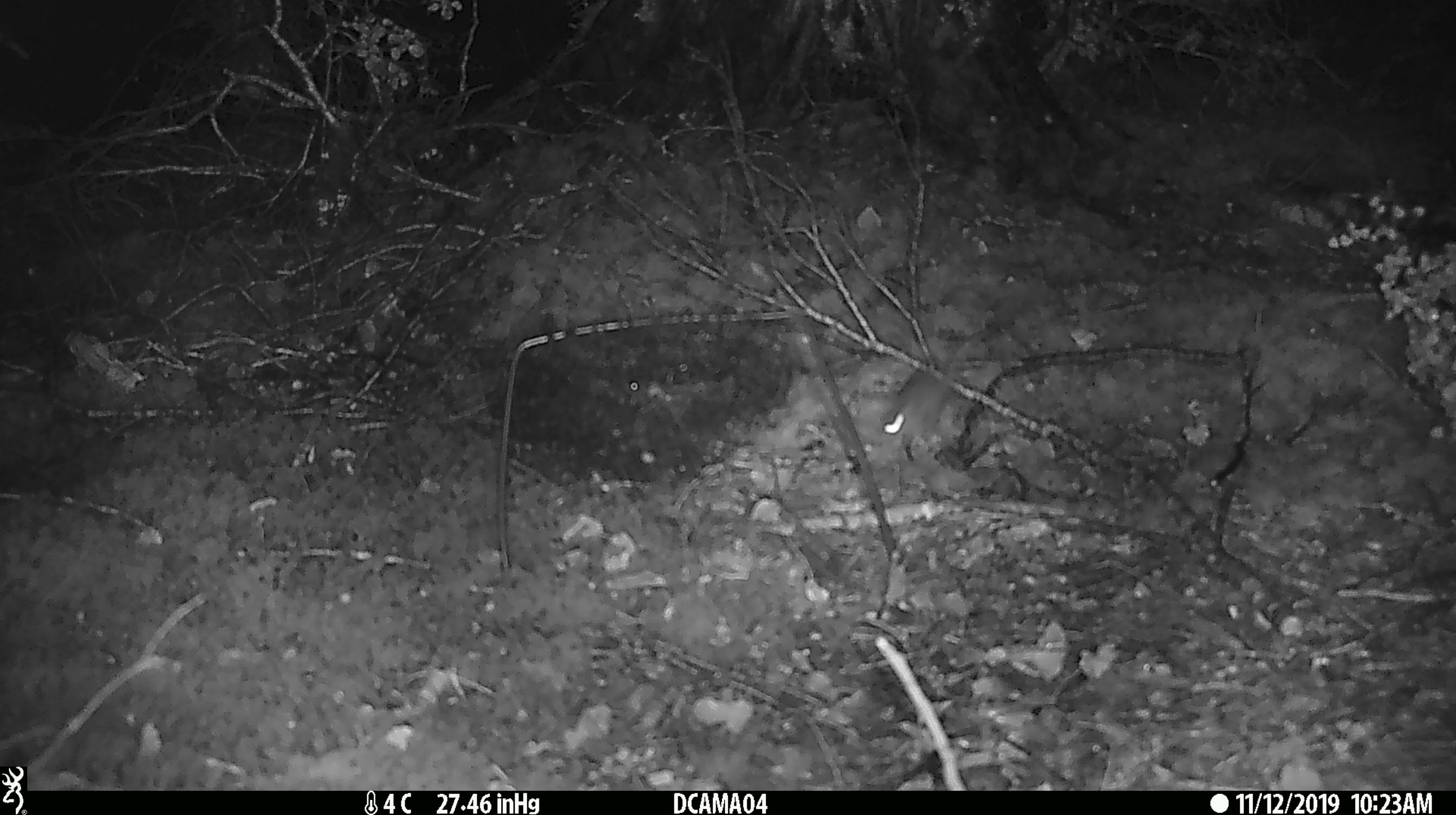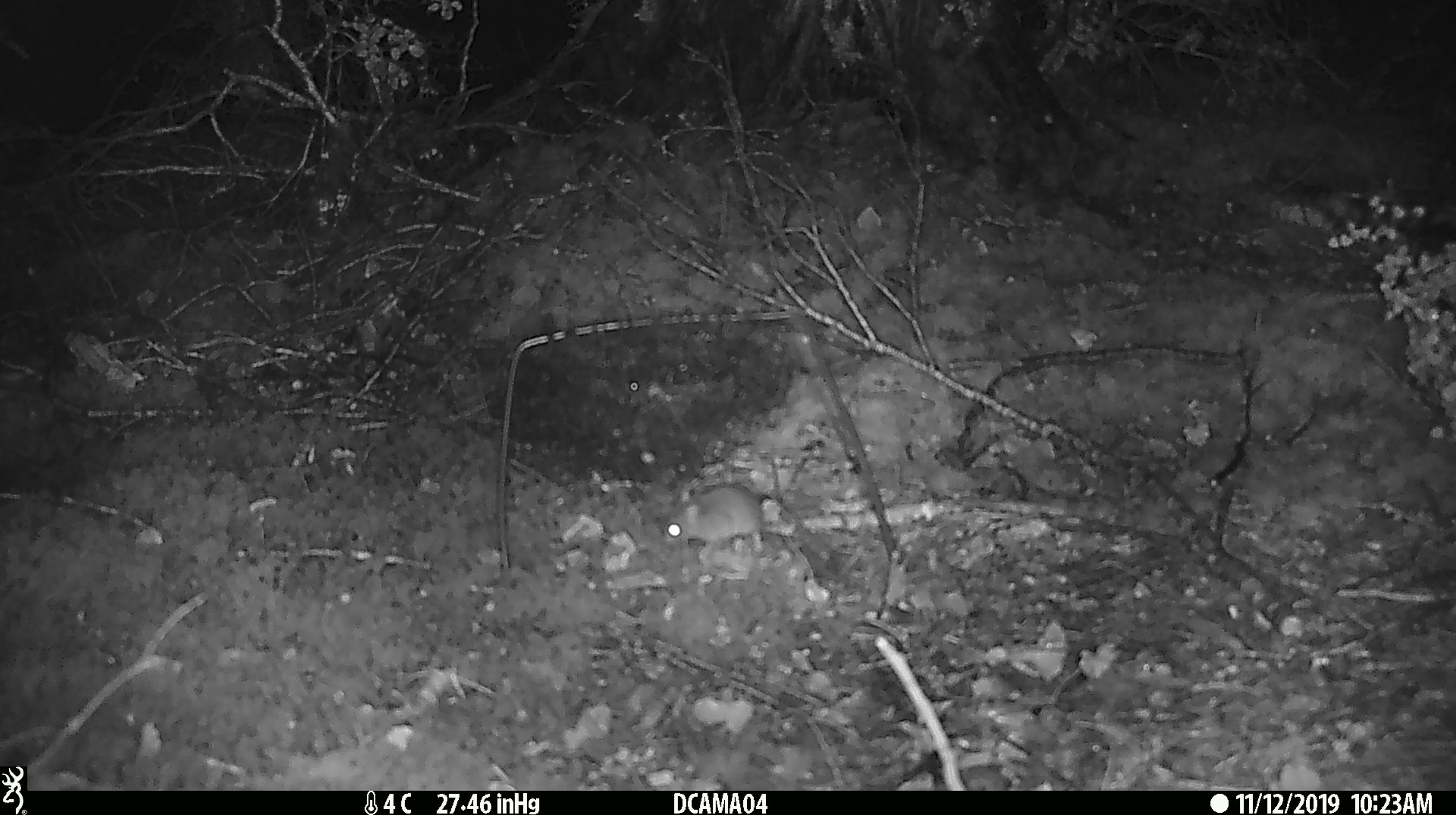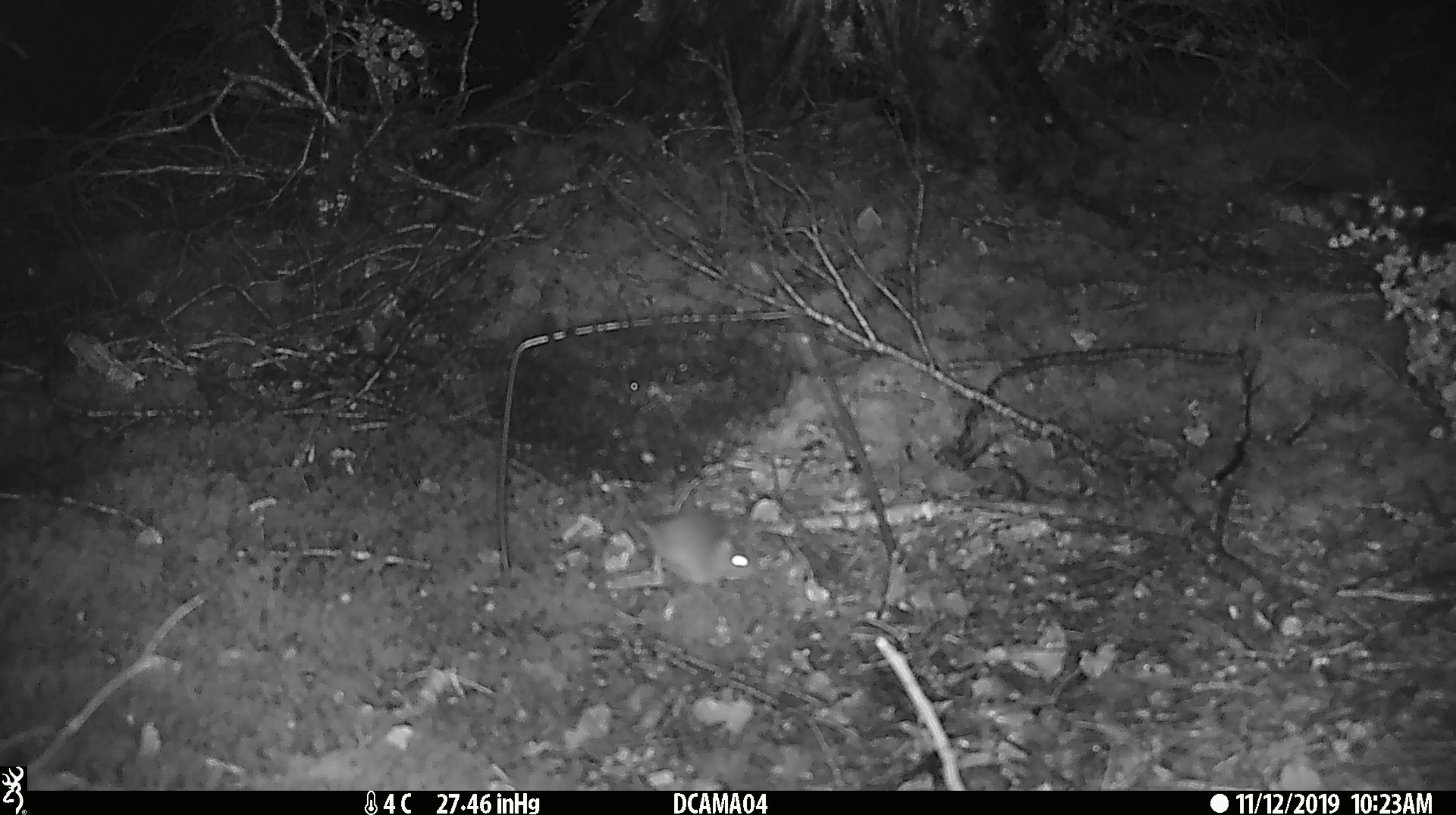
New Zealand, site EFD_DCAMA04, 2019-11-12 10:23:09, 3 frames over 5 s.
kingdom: Animalia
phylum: Chordata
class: Mammalia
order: Rodentia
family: Muridae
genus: Mus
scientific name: Mus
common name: mouse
Mouse (Mus).